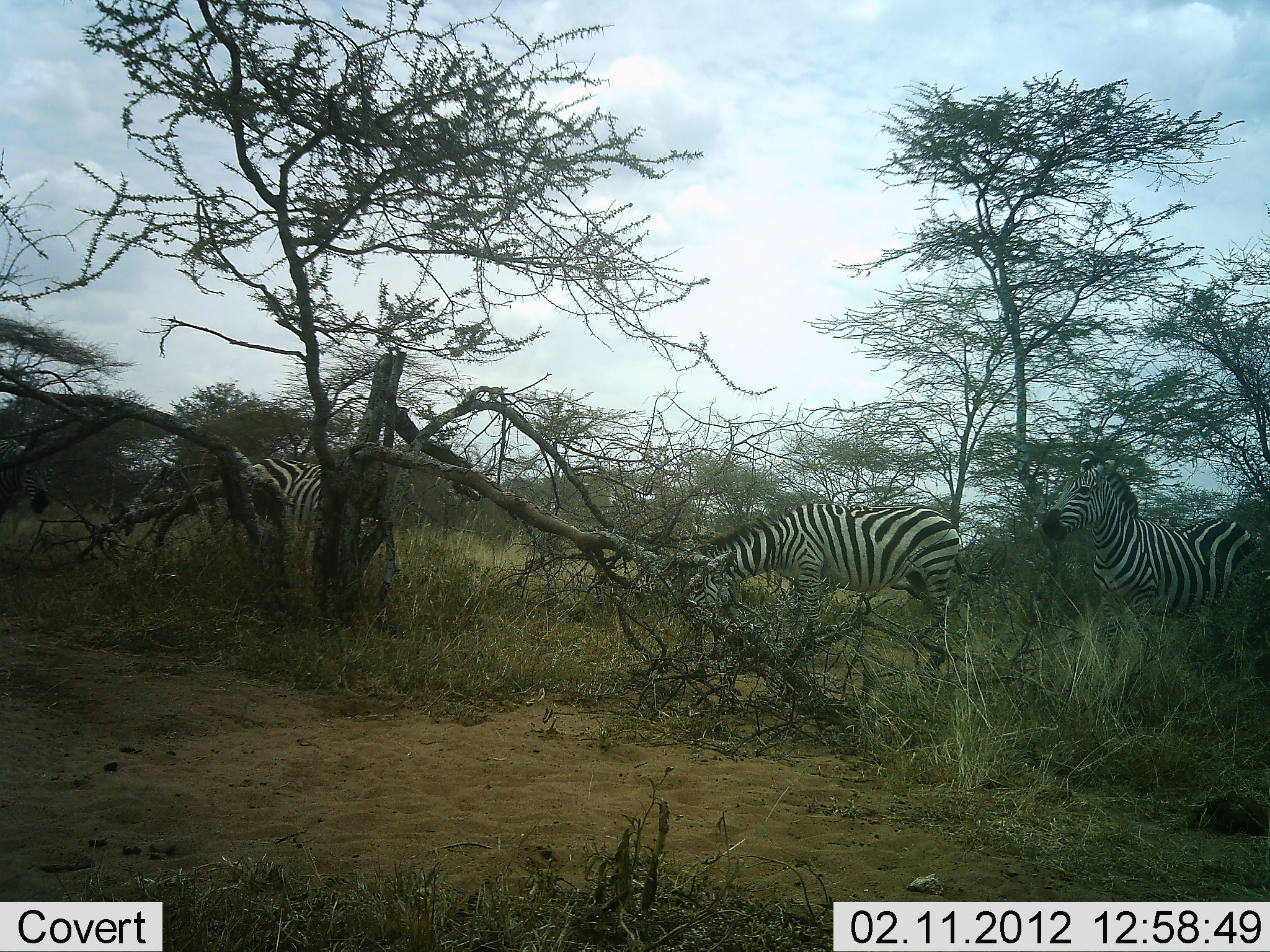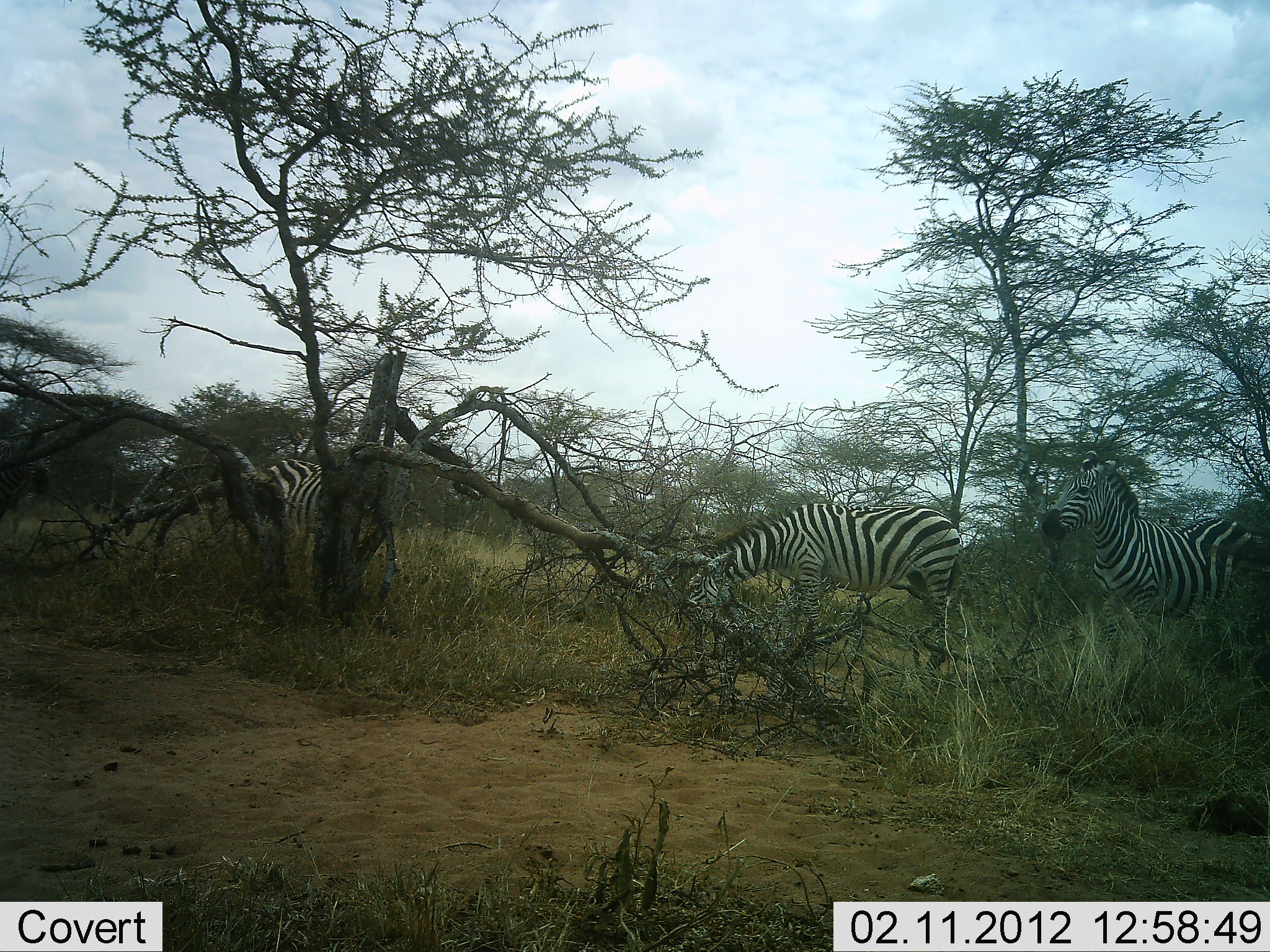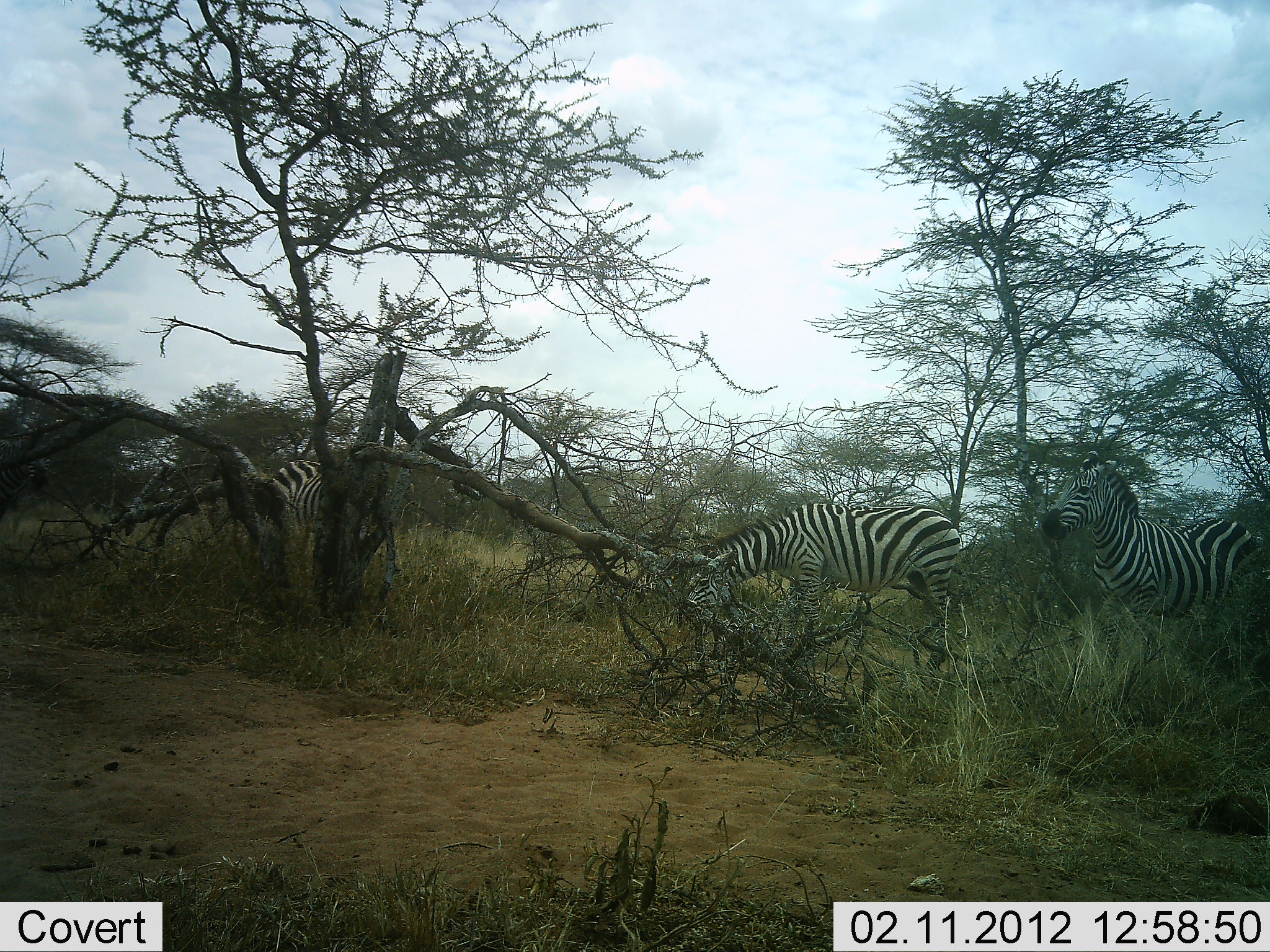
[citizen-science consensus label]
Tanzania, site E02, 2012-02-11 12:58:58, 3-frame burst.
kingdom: Animalia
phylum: Chordata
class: Mammalia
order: Perissodactyla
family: Equidae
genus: Equus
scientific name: Equus quagga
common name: plains zebra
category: zebra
Zebra (plains zebra) (Equus quagga), count 3. Behavior (volunteer vote fractions): standing 79%, resting 0%, moving 11%, interacting 0%. Young present (vote fraction): 0%. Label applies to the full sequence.